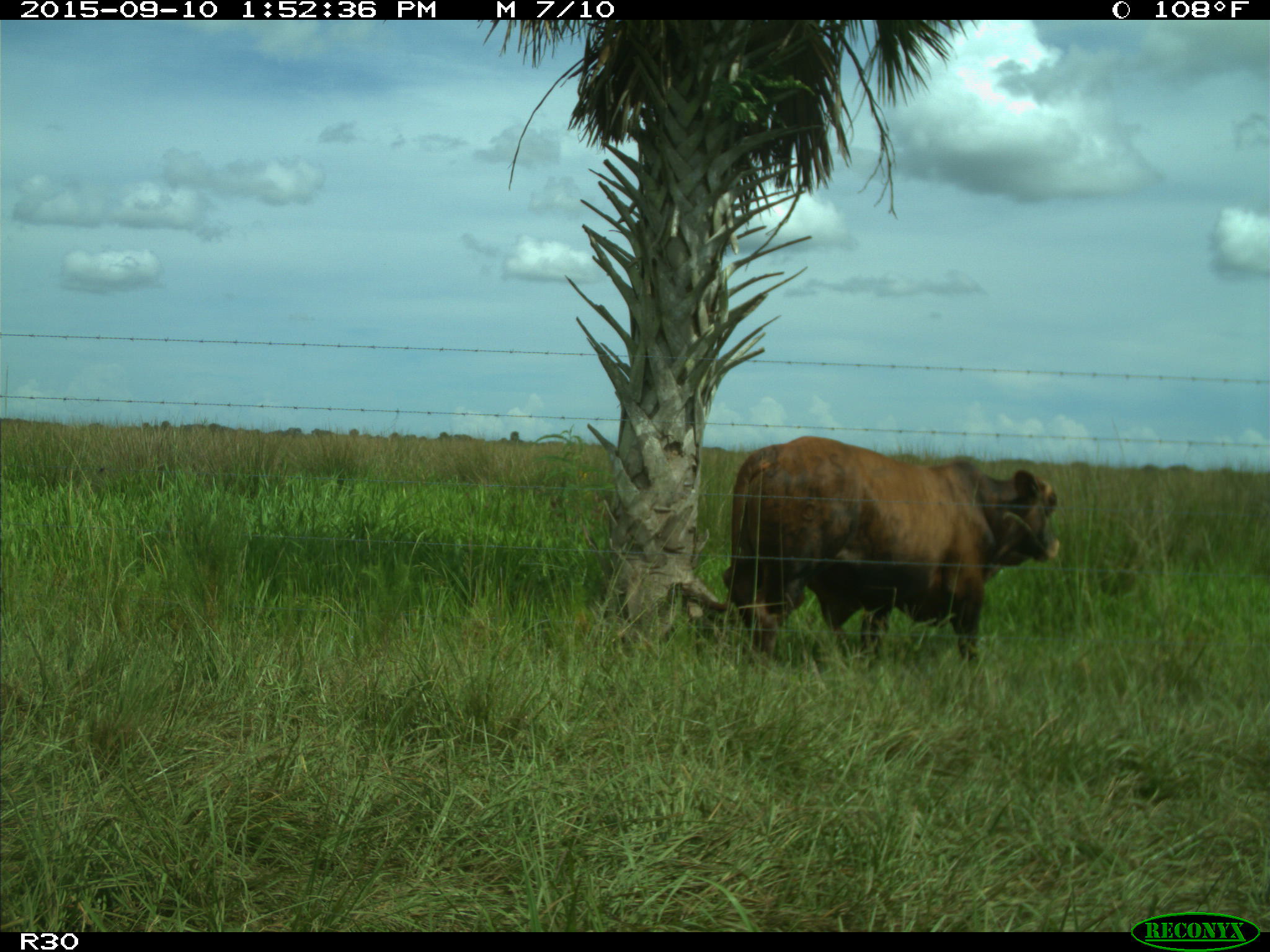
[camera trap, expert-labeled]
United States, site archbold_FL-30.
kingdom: Animalia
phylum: Chordata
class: Mammalia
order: Artiodactyla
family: Bovidae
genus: Bos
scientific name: Bos taurus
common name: domestic cow